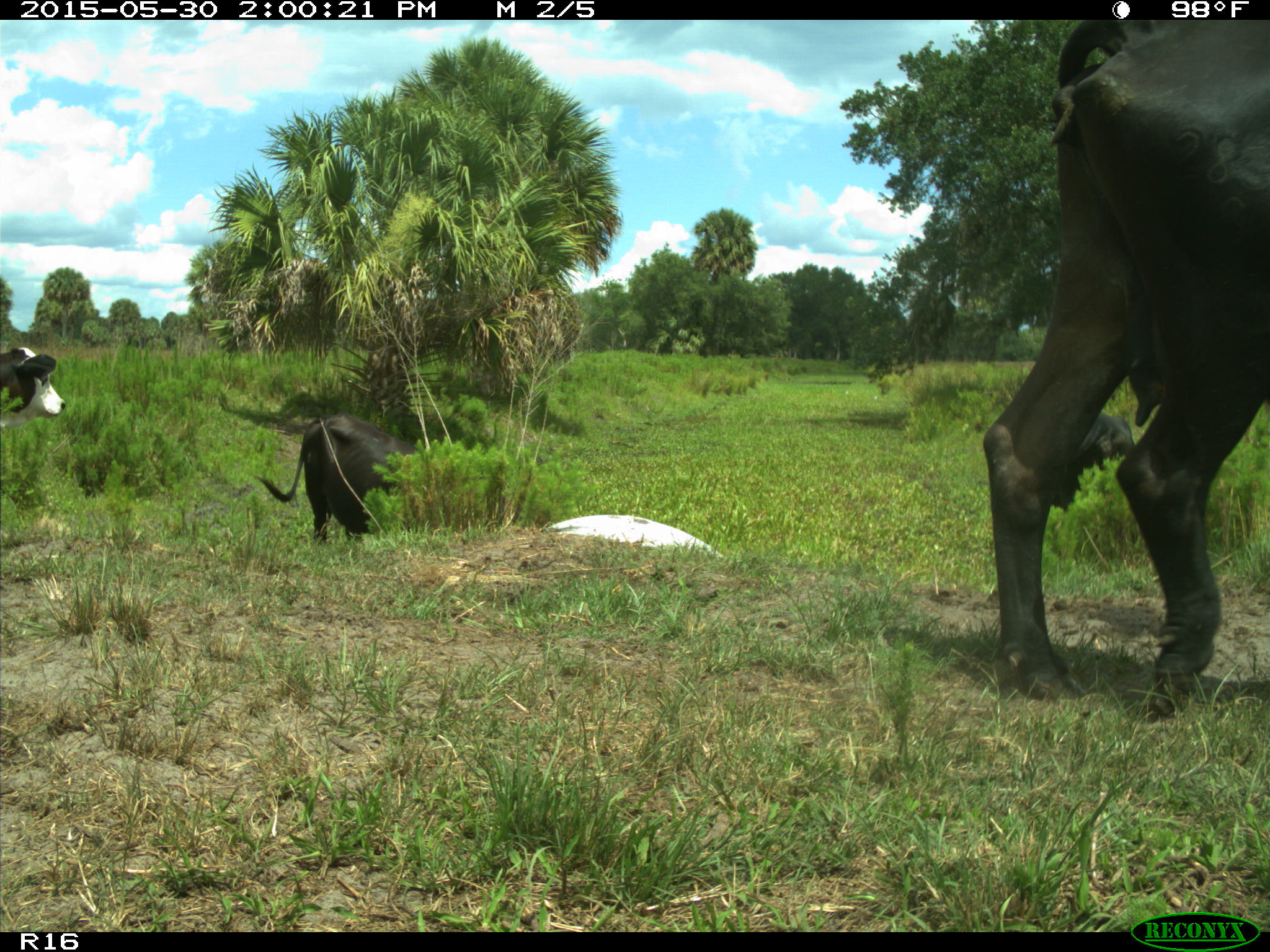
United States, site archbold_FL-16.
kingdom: Animalia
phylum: Chordata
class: Mammalia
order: Artiodactyla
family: Bovidae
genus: Bos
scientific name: Bos taurus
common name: domestic cow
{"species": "Bos taurus (domestic cow)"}